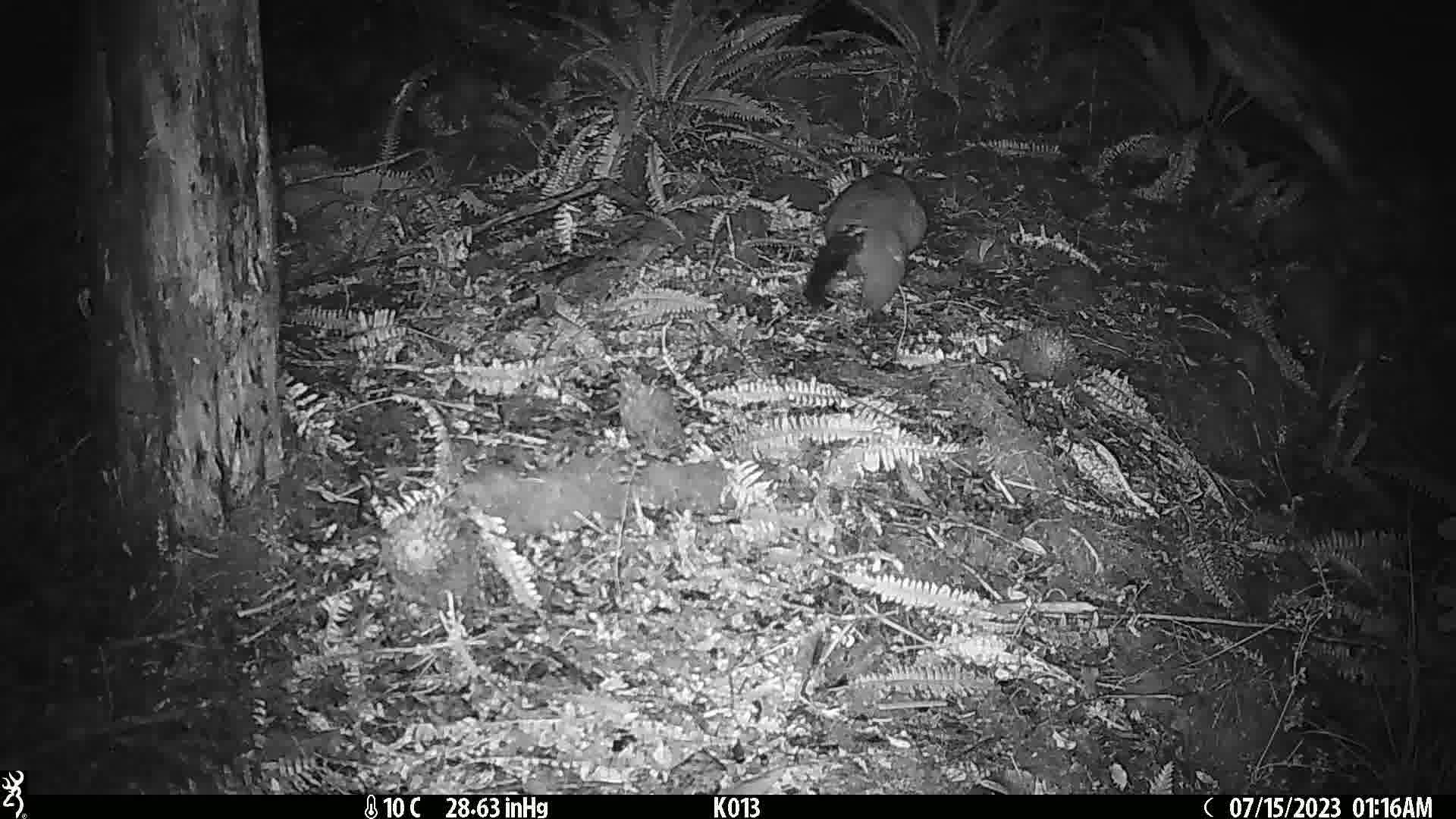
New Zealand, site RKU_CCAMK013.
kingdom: Animalia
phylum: Chordata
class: Mammalia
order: Diprotodontia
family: Phalangeridae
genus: Trichosurus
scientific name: Trichosurus vulpecula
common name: common brushtail possum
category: possum